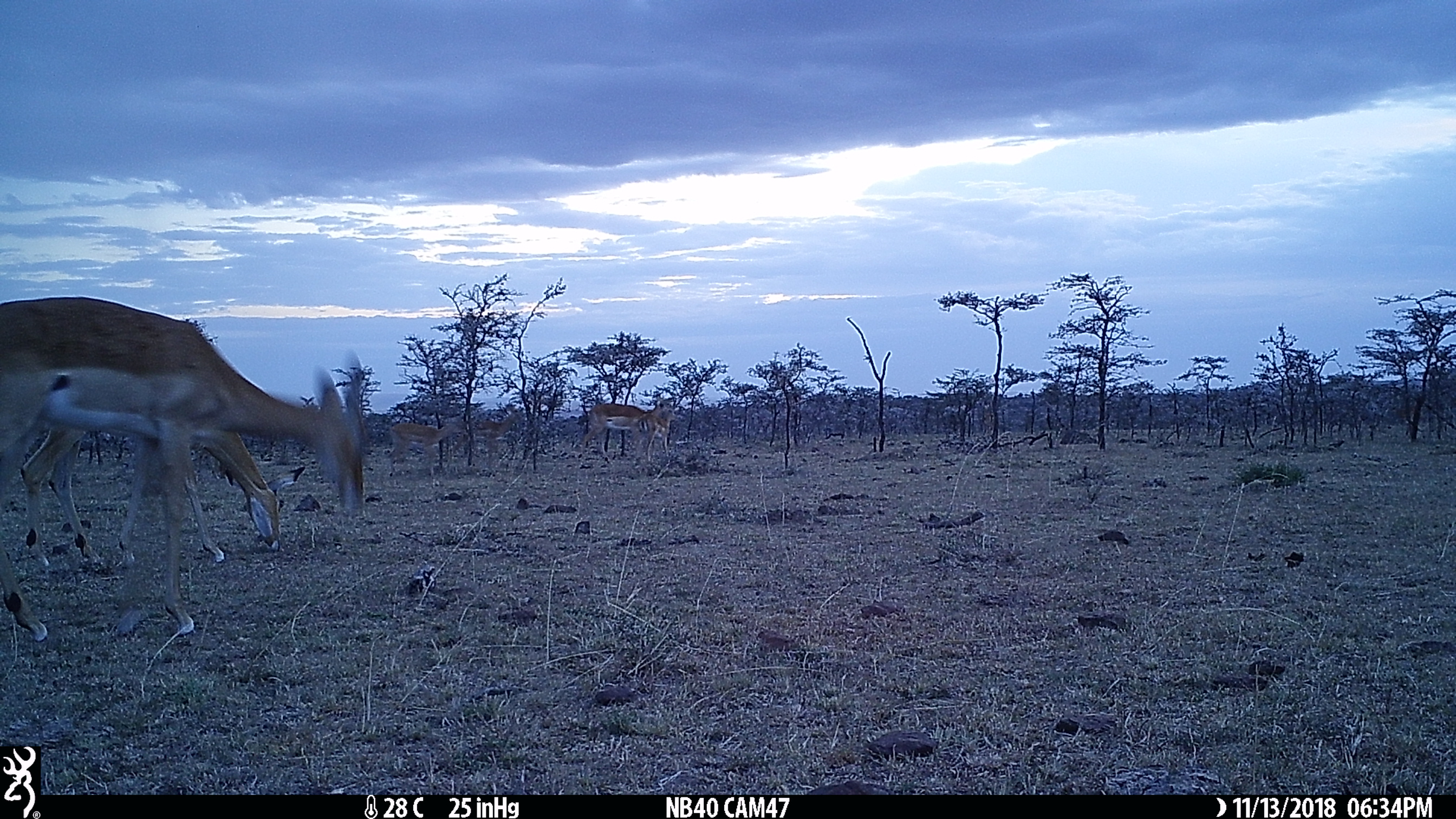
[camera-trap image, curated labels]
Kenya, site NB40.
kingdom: Animalia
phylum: Chordata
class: Mammalia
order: Artiodactyla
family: Bovidae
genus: Aepyceros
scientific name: Aepyceros melampus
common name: impala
Impala (Aepyceros melampus).